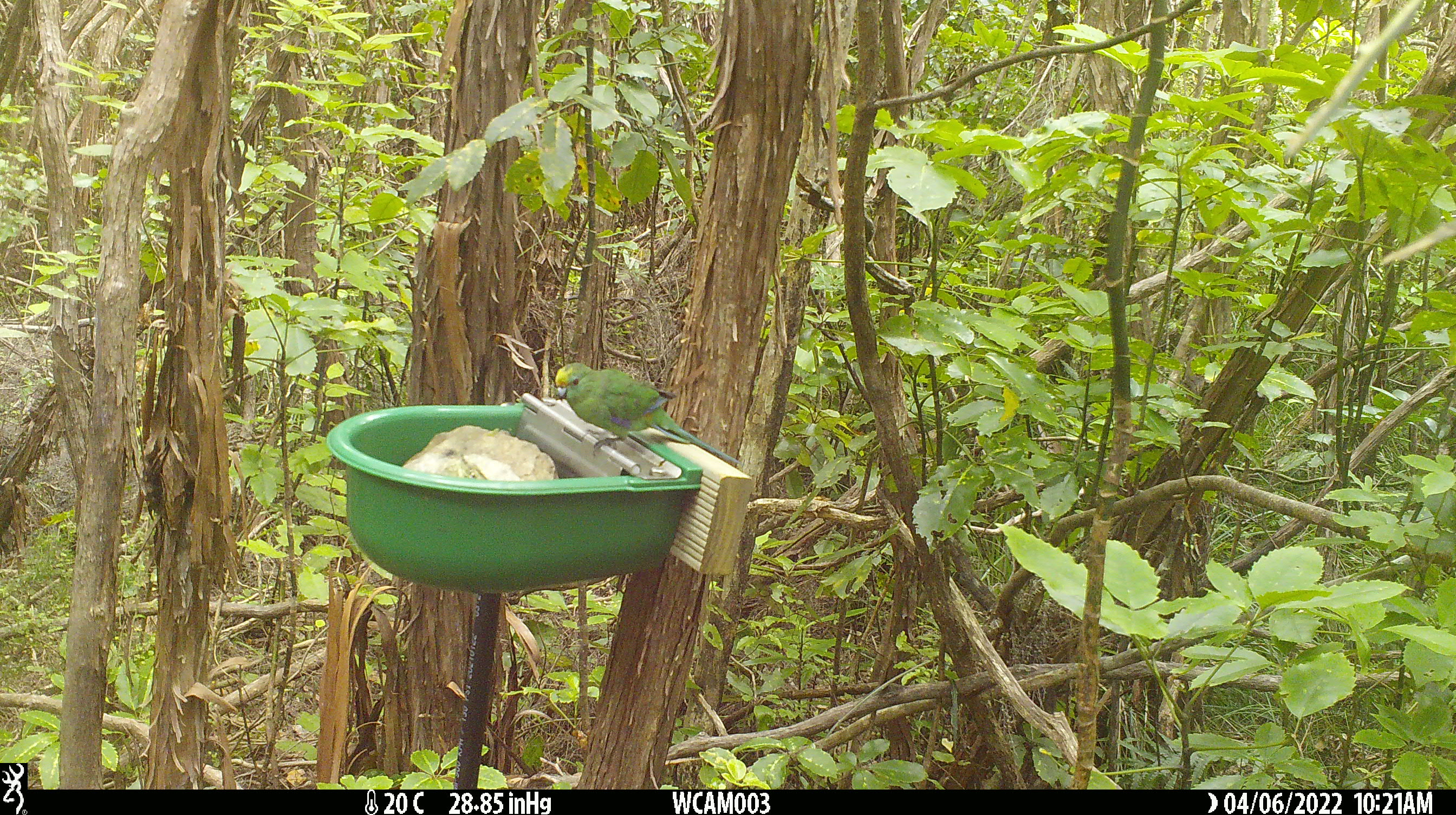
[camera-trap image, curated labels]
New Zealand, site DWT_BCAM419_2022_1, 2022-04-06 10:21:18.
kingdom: Animalia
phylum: Chordata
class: Aves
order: Psittaciformes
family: Psittaculidae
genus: Cyanoramphus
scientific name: Cyanoramphus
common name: parakeet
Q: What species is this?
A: Parakeet (Cyanoramphus).